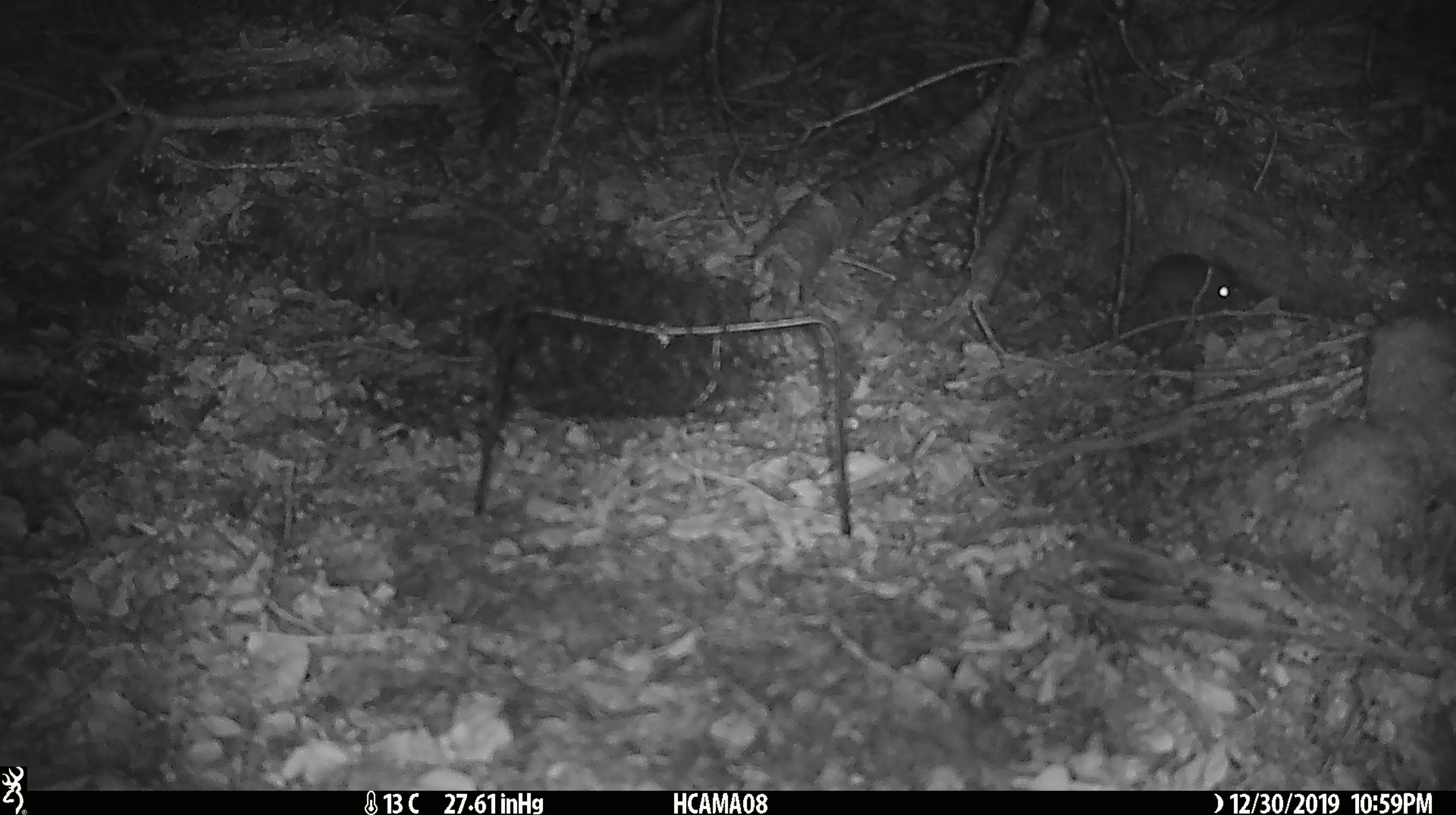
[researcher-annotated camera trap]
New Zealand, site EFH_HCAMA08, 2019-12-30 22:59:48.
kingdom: Animalia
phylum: Chordata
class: Mammalia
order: Rodentia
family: Muridae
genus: Mus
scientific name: Mus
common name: mouse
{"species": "mouse (Mus)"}